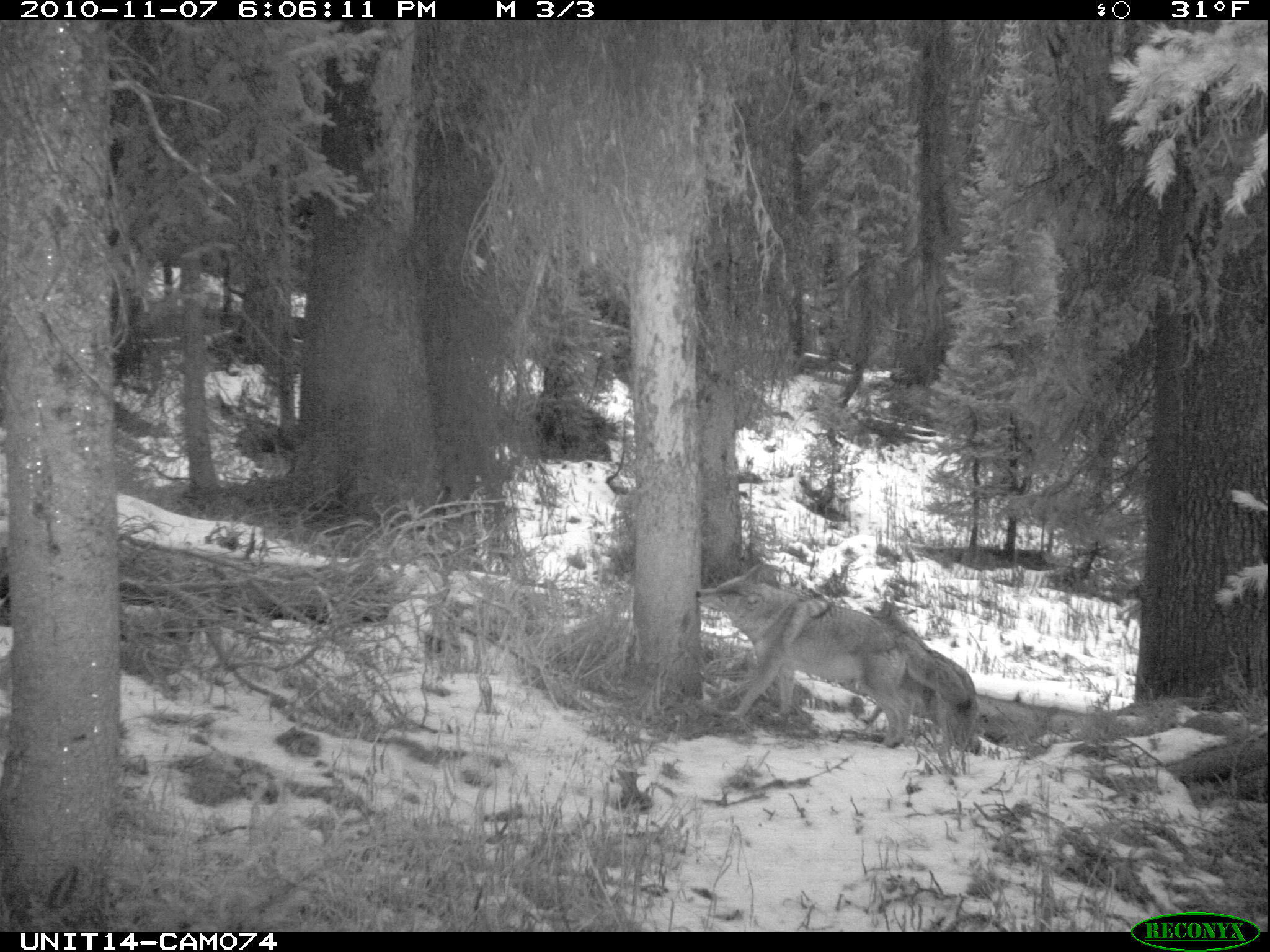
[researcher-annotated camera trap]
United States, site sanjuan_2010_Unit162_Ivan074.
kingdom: Animalia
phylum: Chordata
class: Mammalia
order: Carnivora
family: Canidae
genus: Canis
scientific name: Canis latrans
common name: coyote